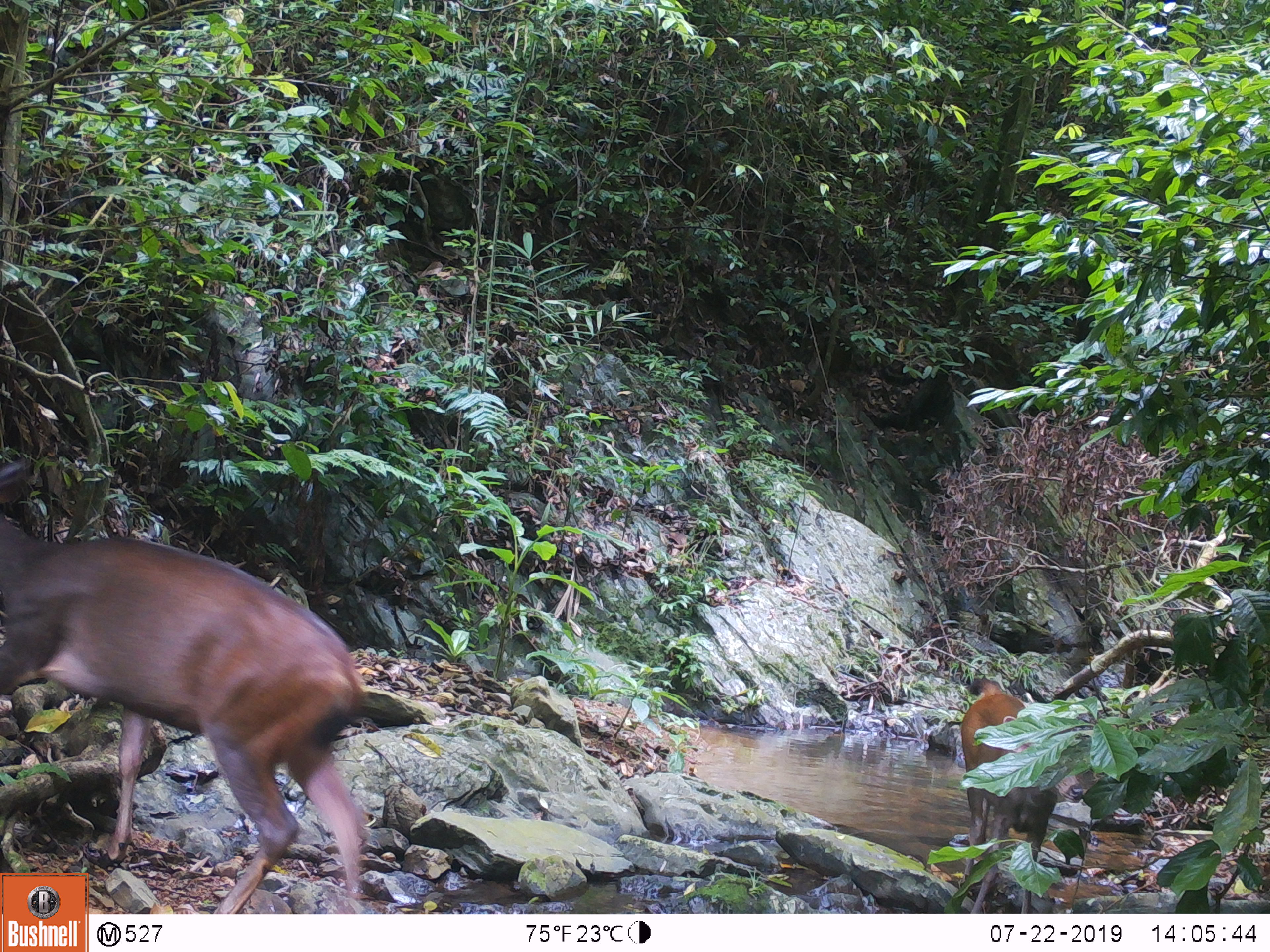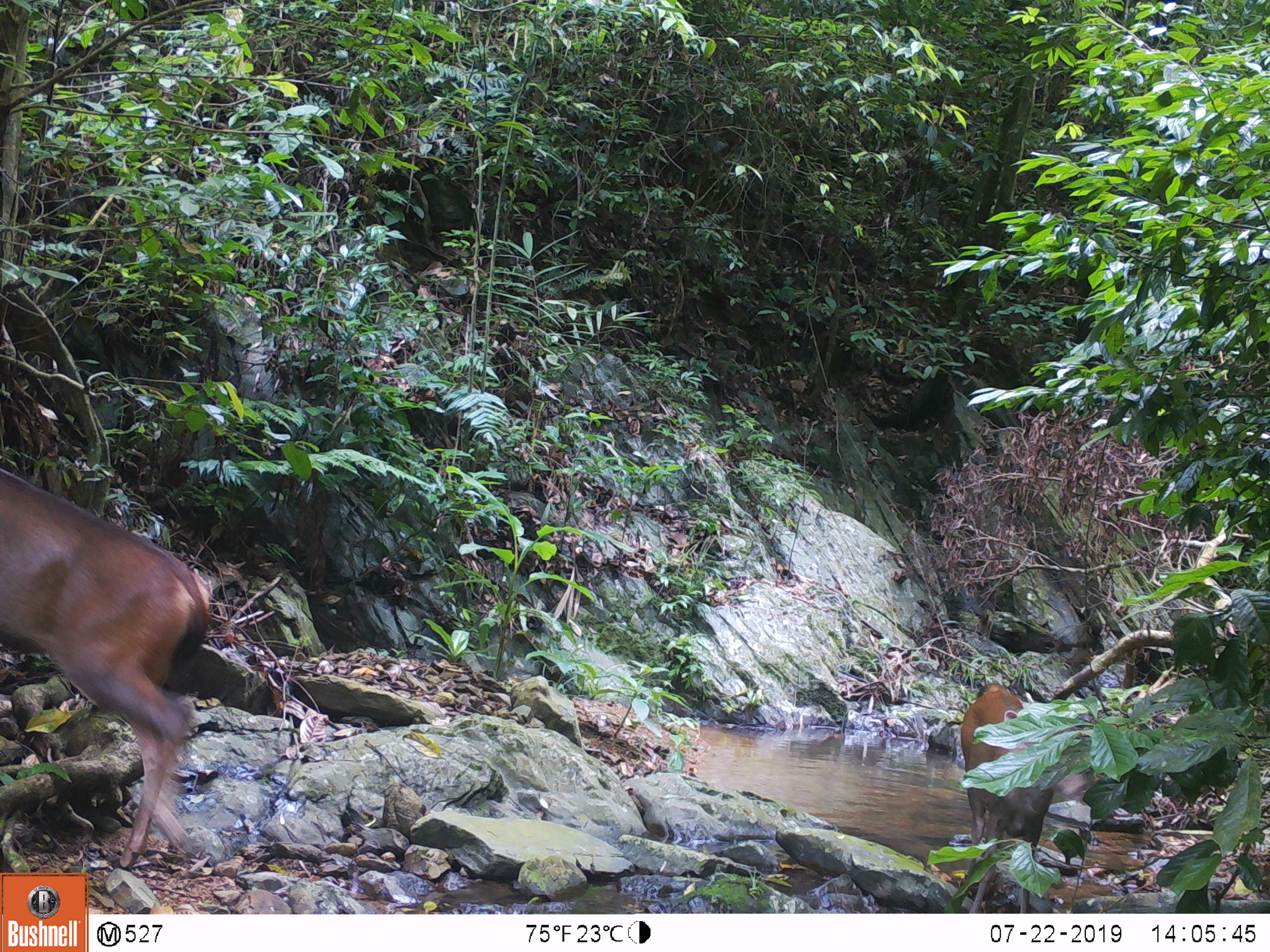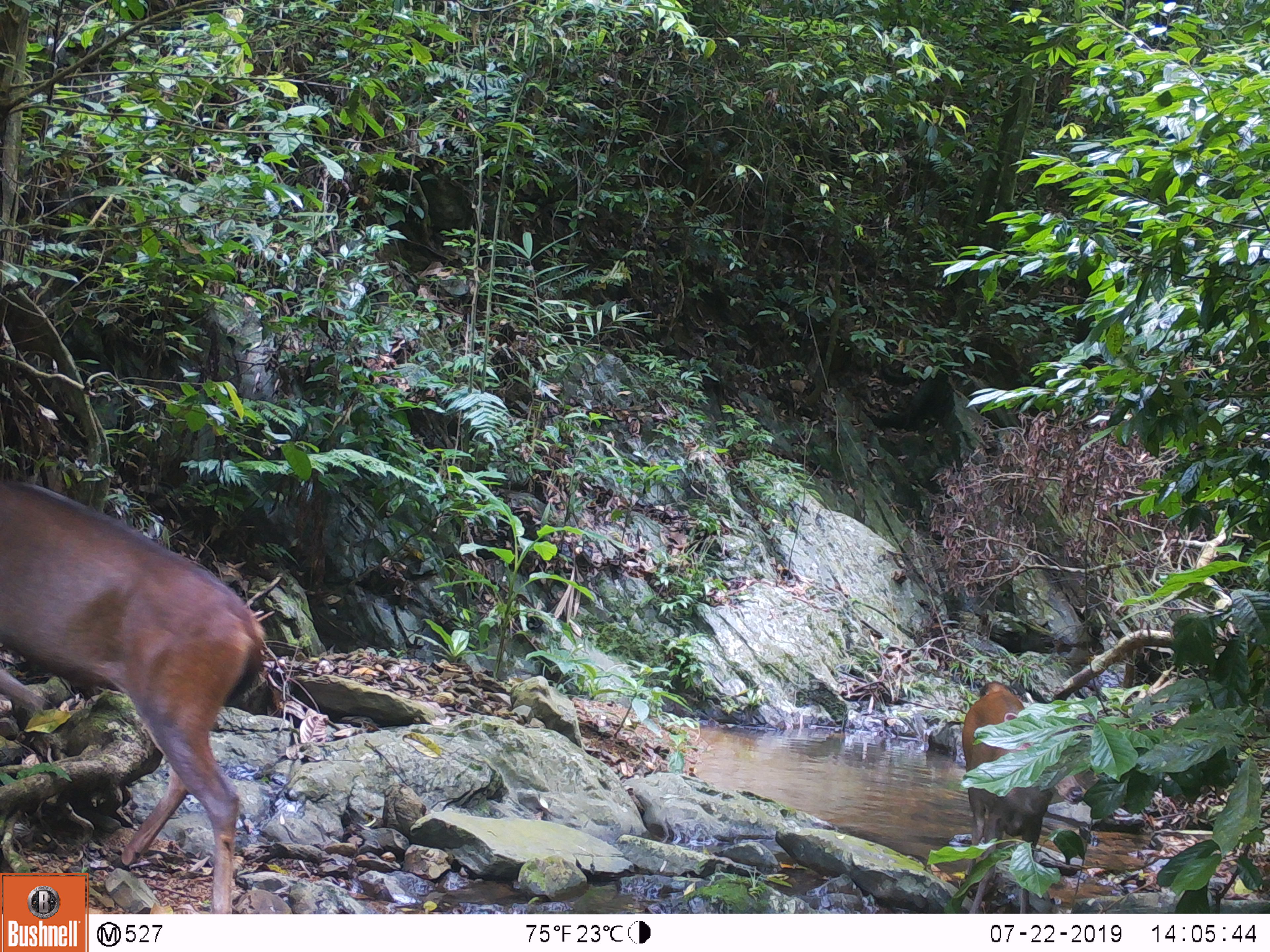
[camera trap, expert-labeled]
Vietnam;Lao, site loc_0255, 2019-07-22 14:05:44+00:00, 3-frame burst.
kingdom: Animalia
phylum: Chordata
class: Mammalia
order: Artiodactyla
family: Cervidae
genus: Rusa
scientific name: Rusa unicolor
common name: sambar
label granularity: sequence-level